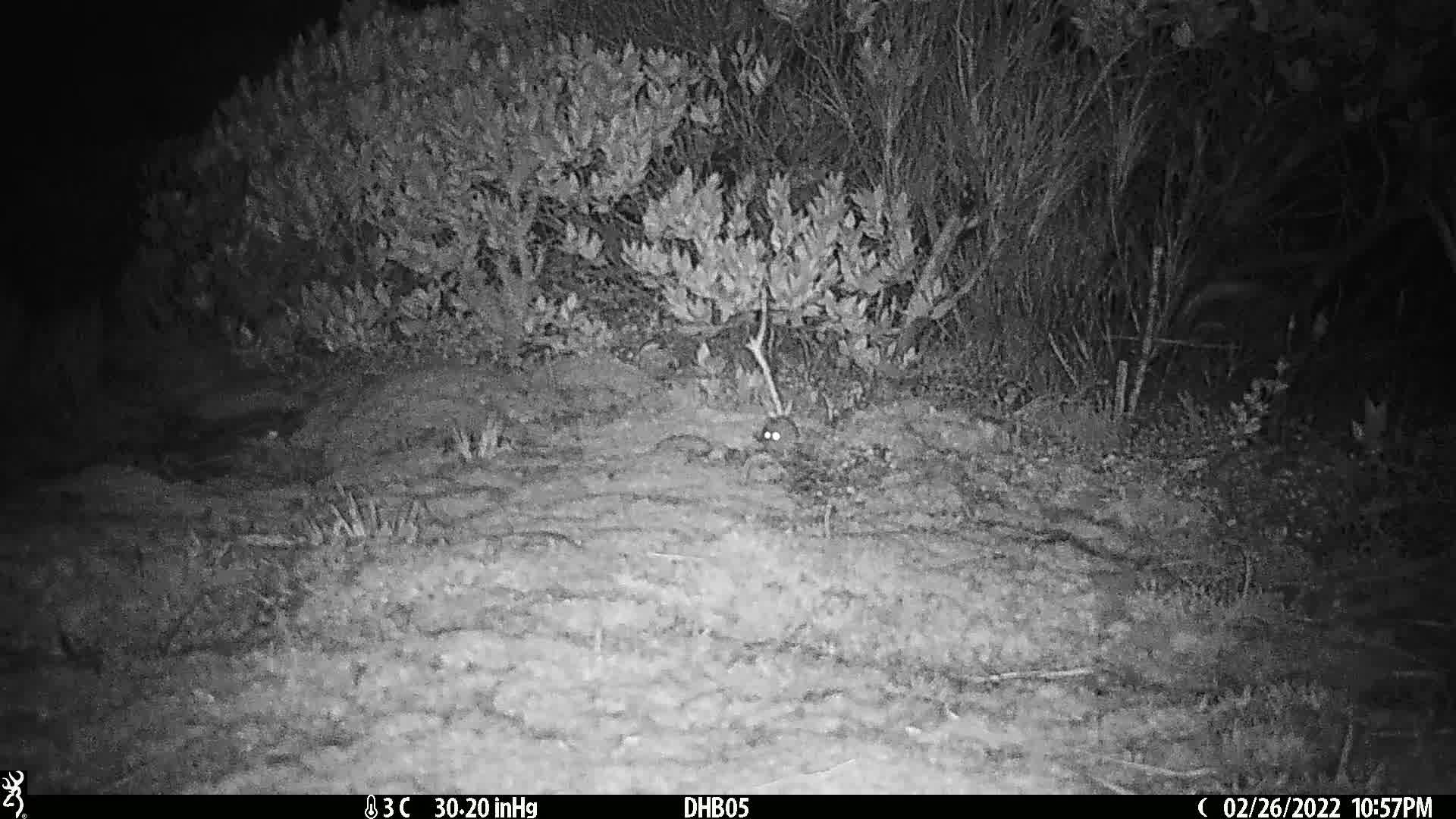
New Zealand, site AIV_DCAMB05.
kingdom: Animalia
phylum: Chordata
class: Mammalia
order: Rodentia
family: Muridae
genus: Mus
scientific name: Mus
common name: mouse